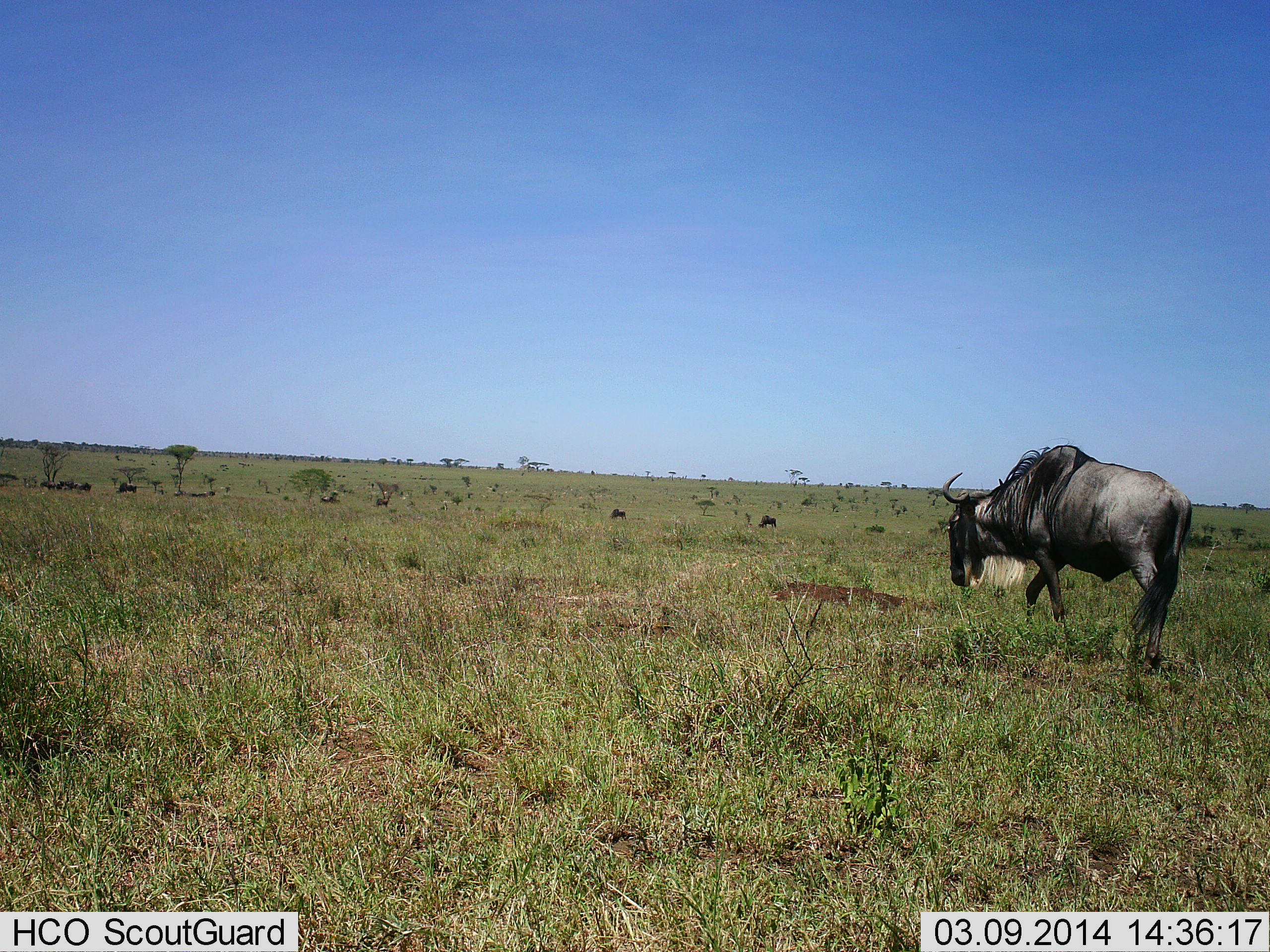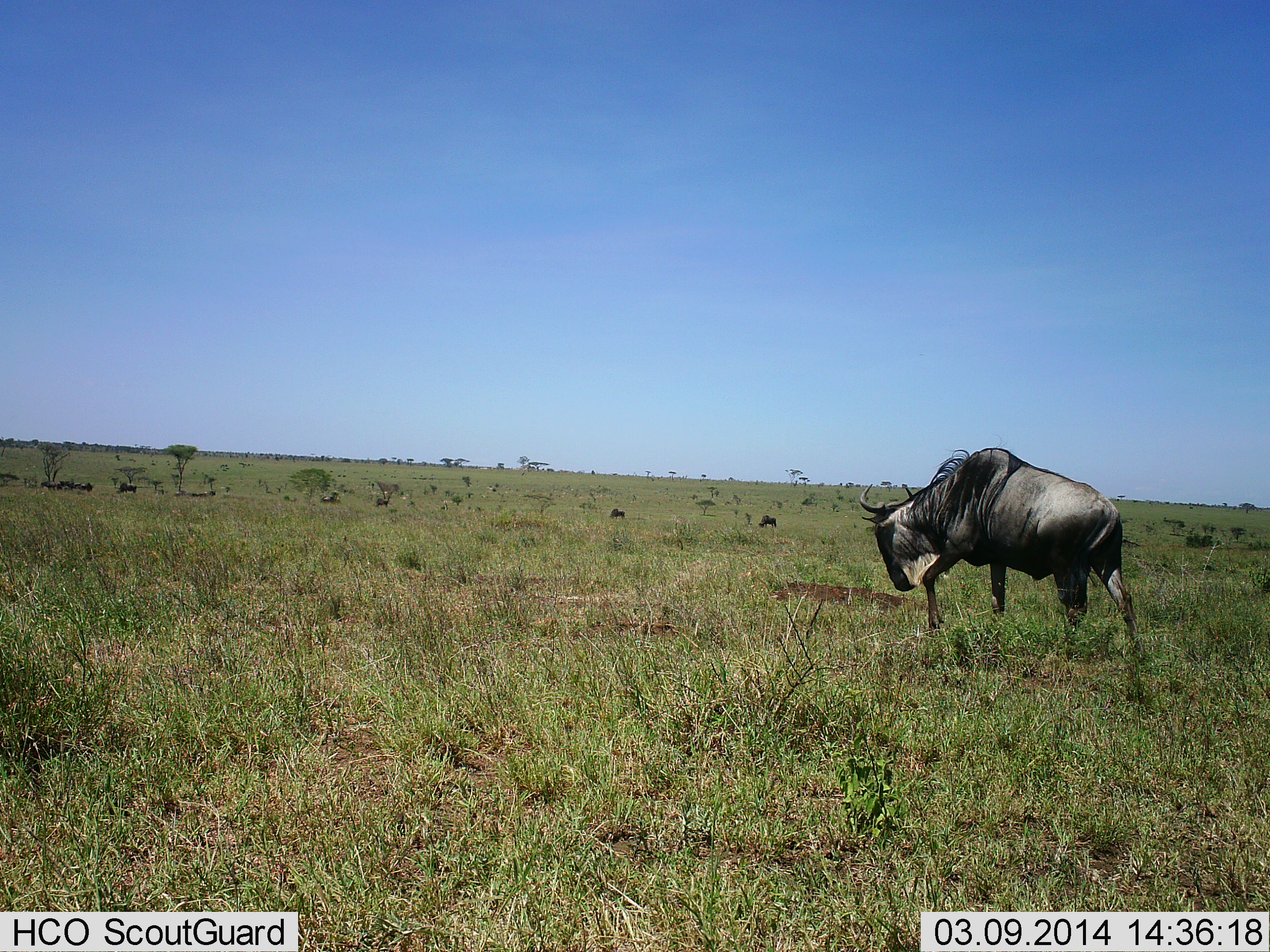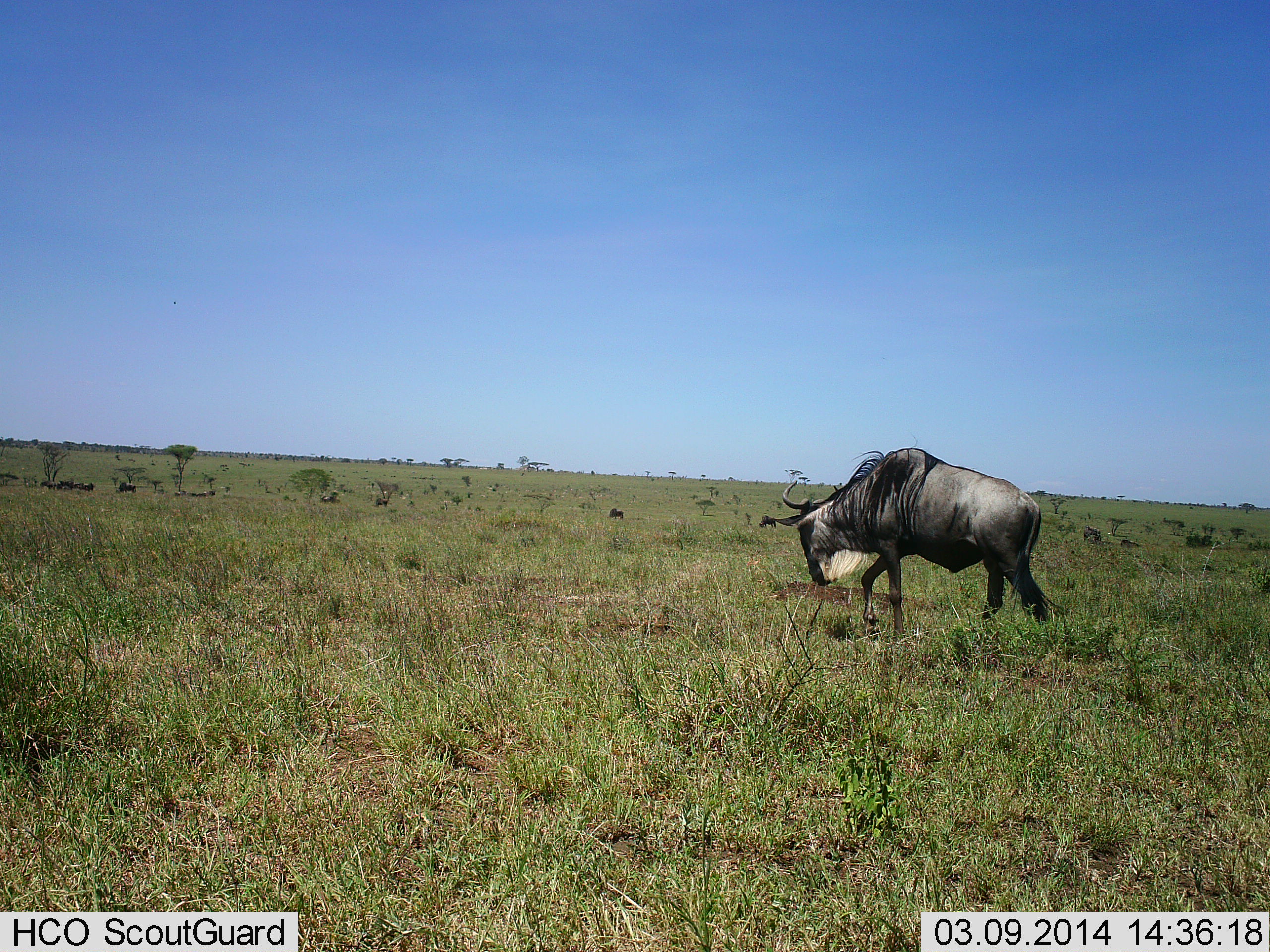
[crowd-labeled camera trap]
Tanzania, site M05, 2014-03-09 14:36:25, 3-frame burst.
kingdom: Animalia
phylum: Chordata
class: Mammalia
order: Artiodactyla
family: Bovidae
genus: Connochaetes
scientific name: Connochaetes taurinus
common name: blue wildebeest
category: wildebeest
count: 10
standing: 50%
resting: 20%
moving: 80%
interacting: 10%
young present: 0%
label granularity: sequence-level